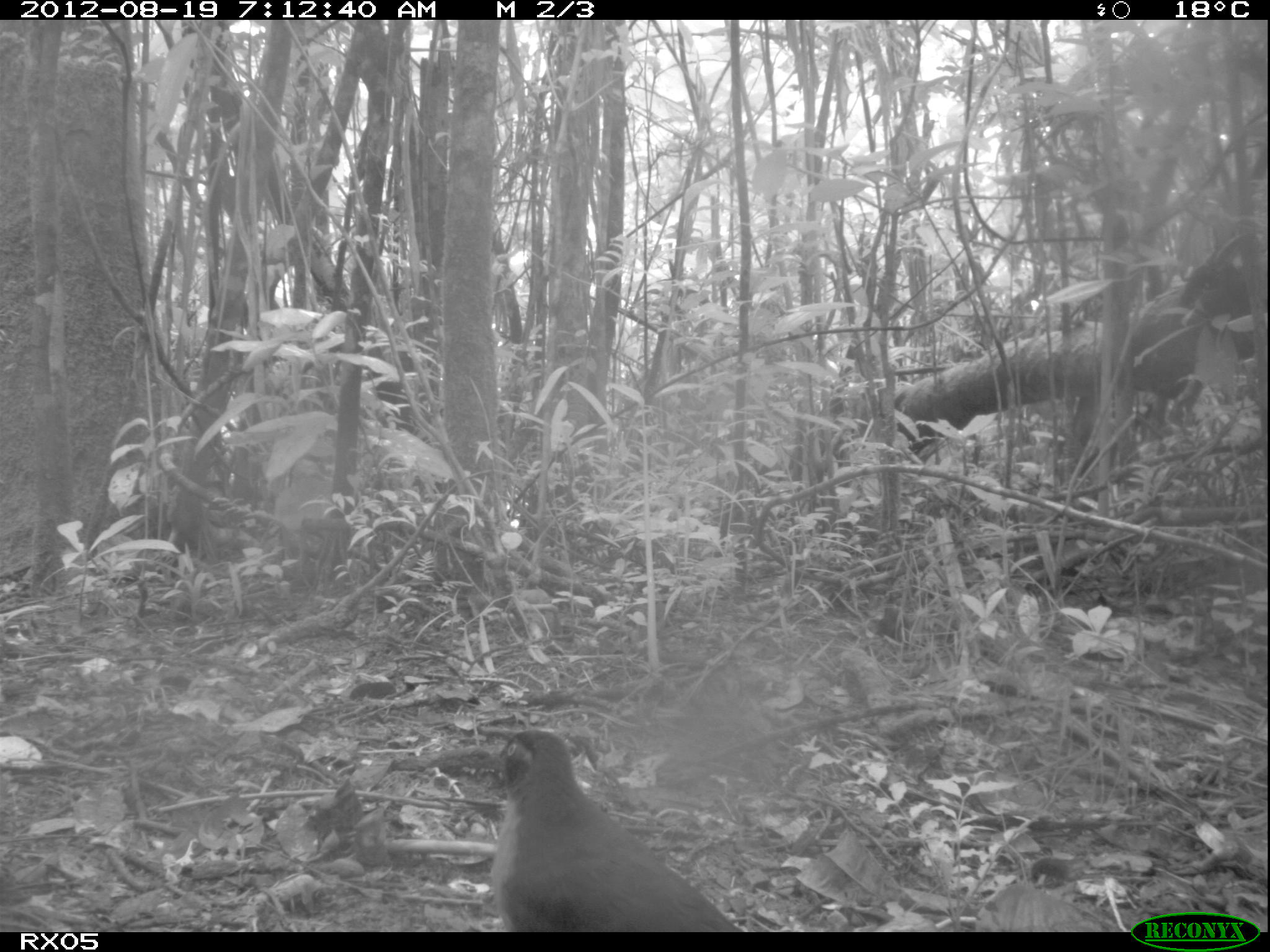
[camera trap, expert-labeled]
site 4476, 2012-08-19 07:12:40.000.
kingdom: Animalia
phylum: Chordata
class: Aves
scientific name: Aves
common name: bird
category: unknown bird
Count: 1.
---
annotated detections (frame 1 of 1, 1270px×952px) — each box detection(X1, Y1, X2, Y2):
unknown bird: detection(465, 726, 743, 930)